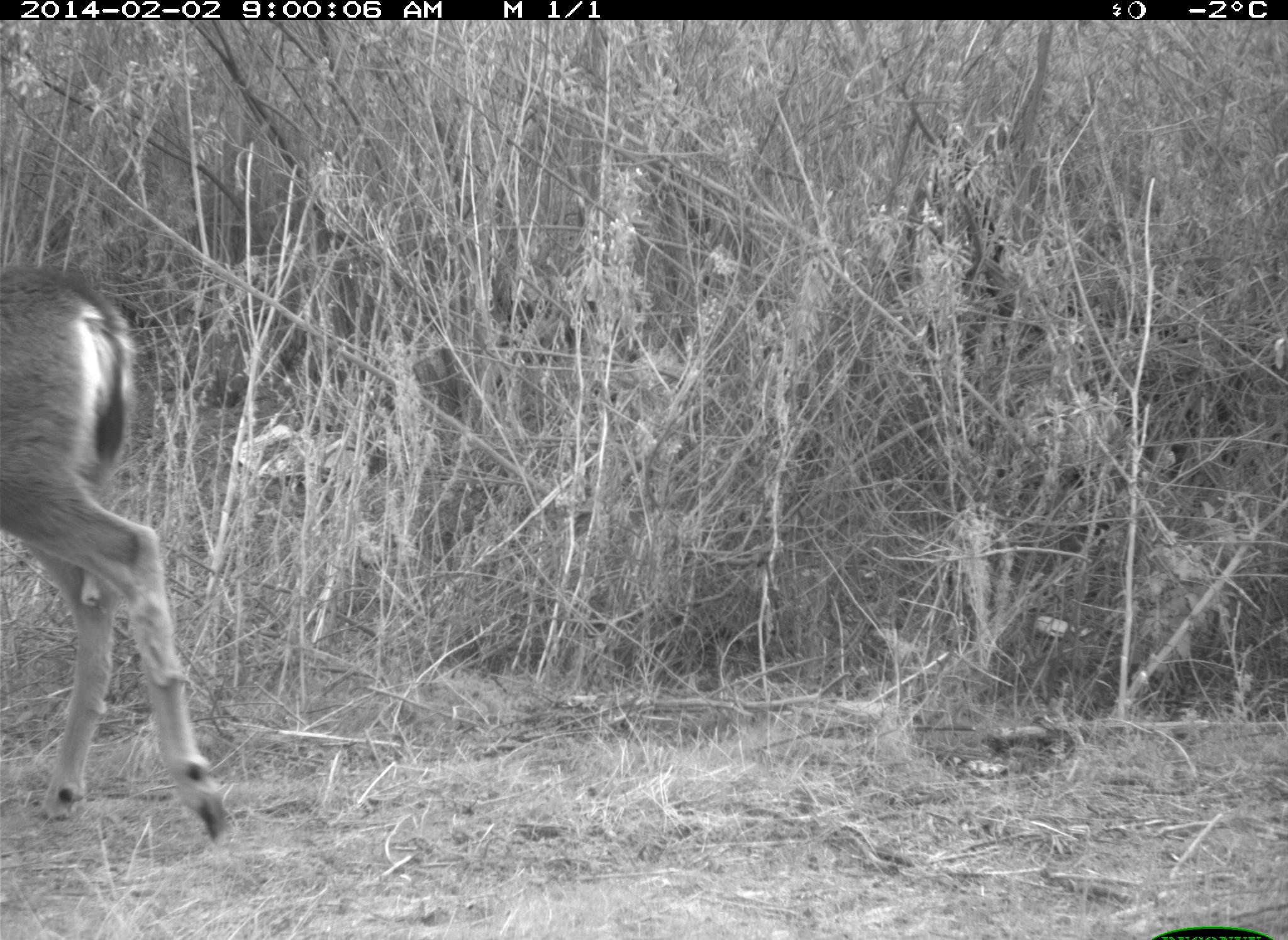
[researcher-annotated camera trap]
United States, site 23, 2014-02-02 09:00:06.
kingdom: Animalia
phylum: Chordata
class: Mammalia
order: Artiodactyla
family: Cervidae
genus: Odocoileus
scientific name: Odocoileus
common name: deer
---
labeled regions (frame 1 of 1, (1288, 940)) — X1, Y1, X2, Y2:
deer: 0, 267, 238, 853